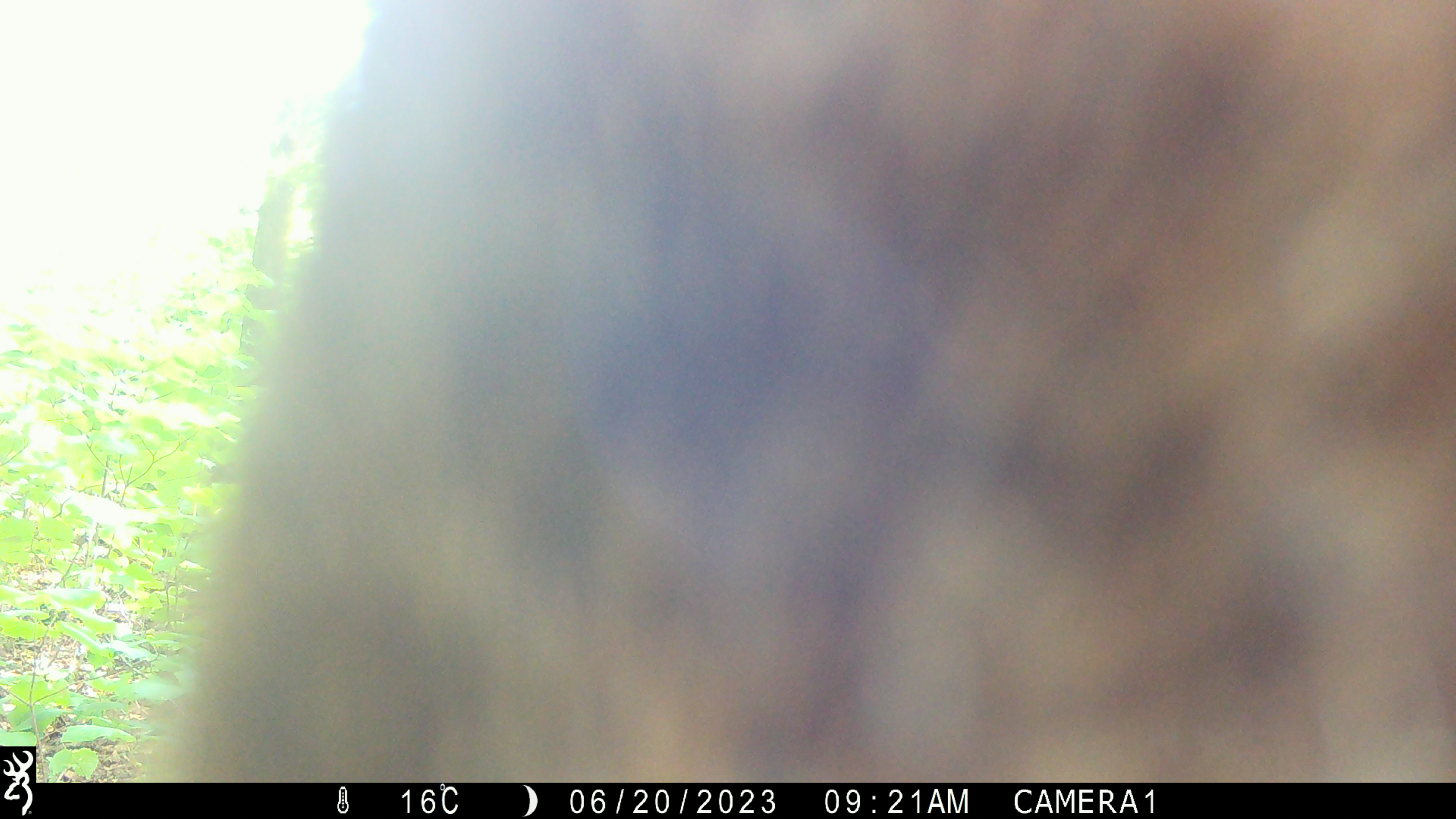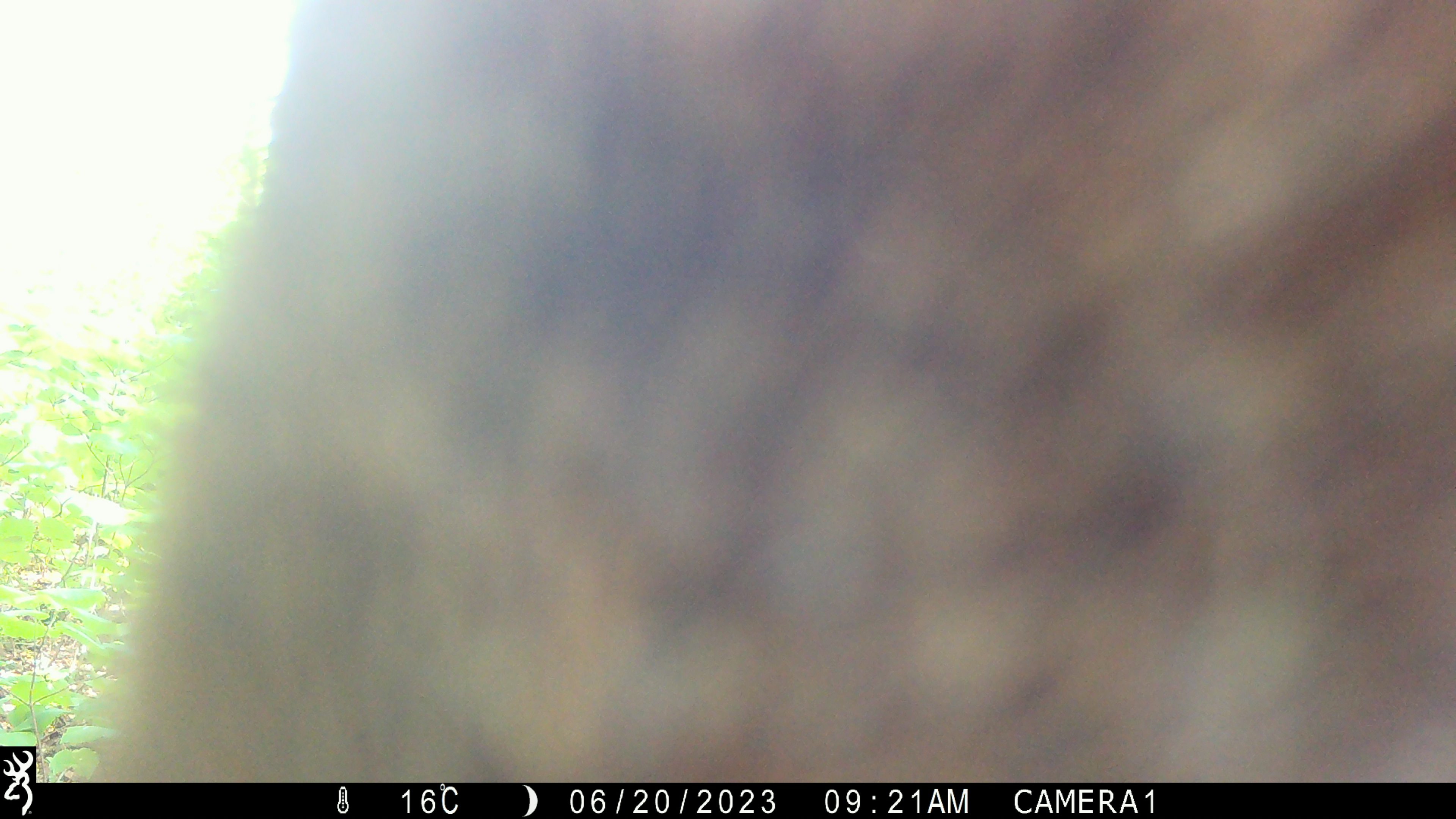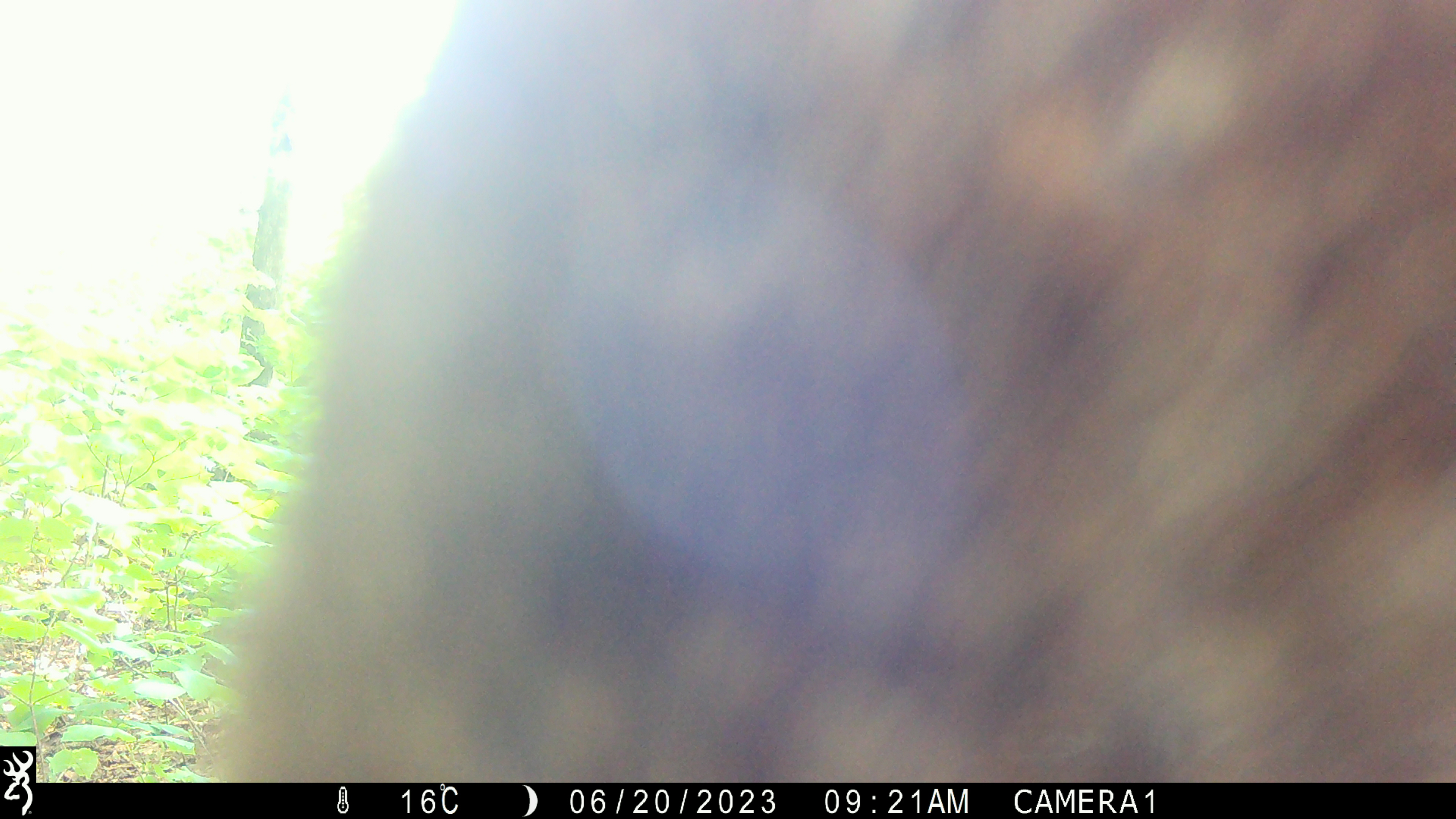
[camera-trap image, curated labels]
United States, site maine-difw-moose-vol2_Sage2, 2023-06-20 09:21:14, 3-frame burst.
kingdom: Animalia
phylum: Chordata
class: Mammalia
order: Artiodactyla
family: Cervidae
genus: Alces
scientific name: Alces alces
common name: moose